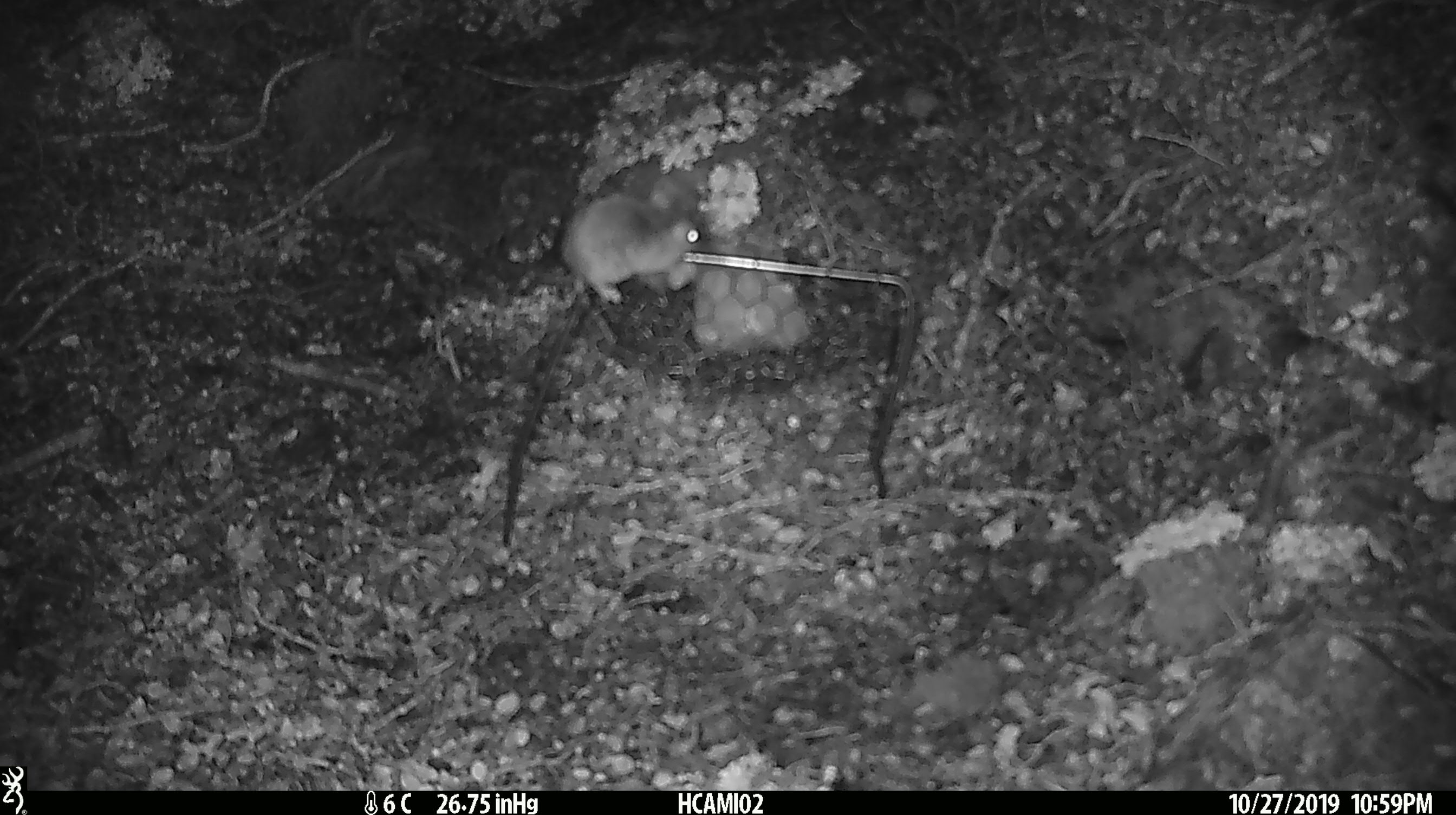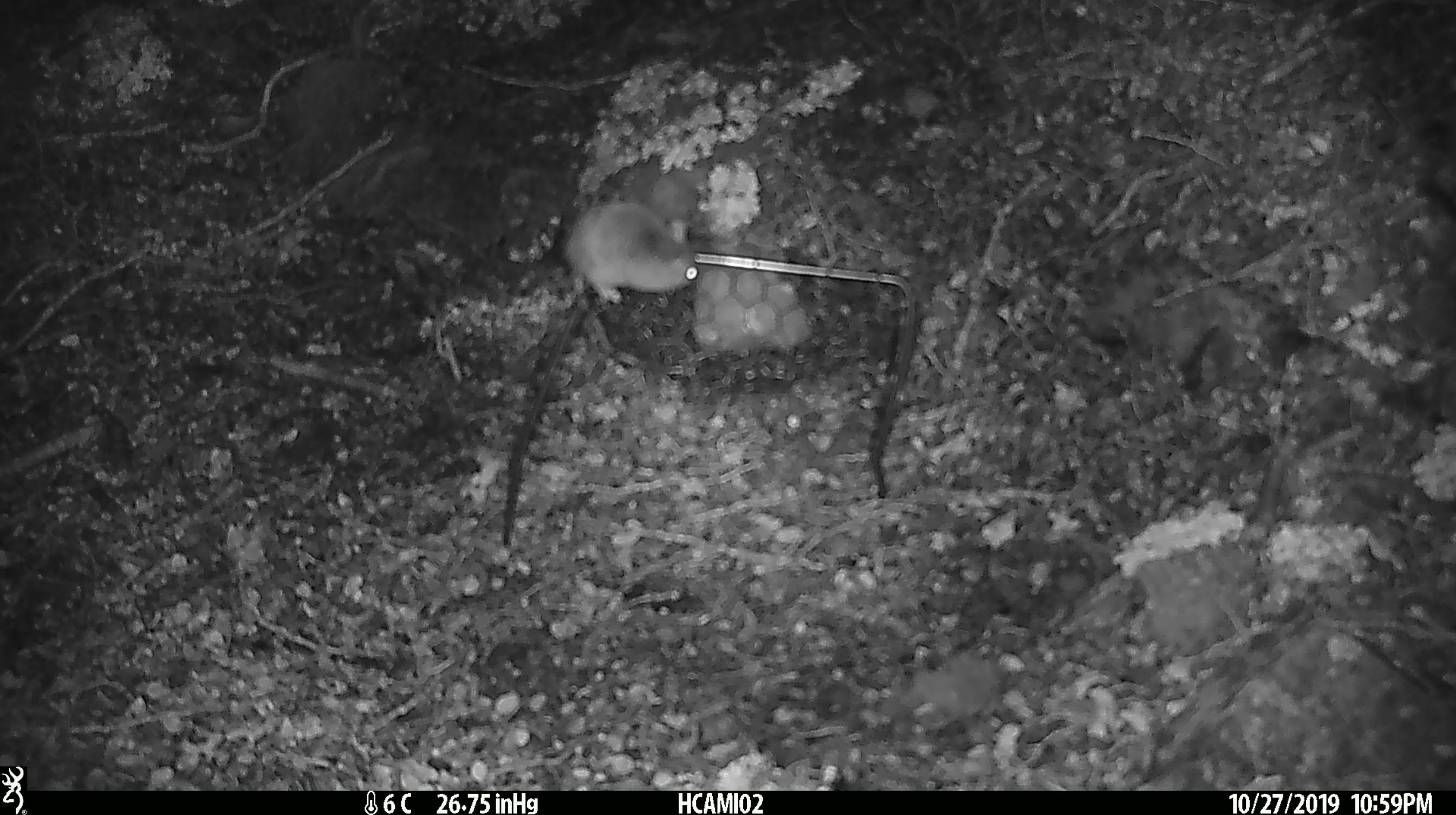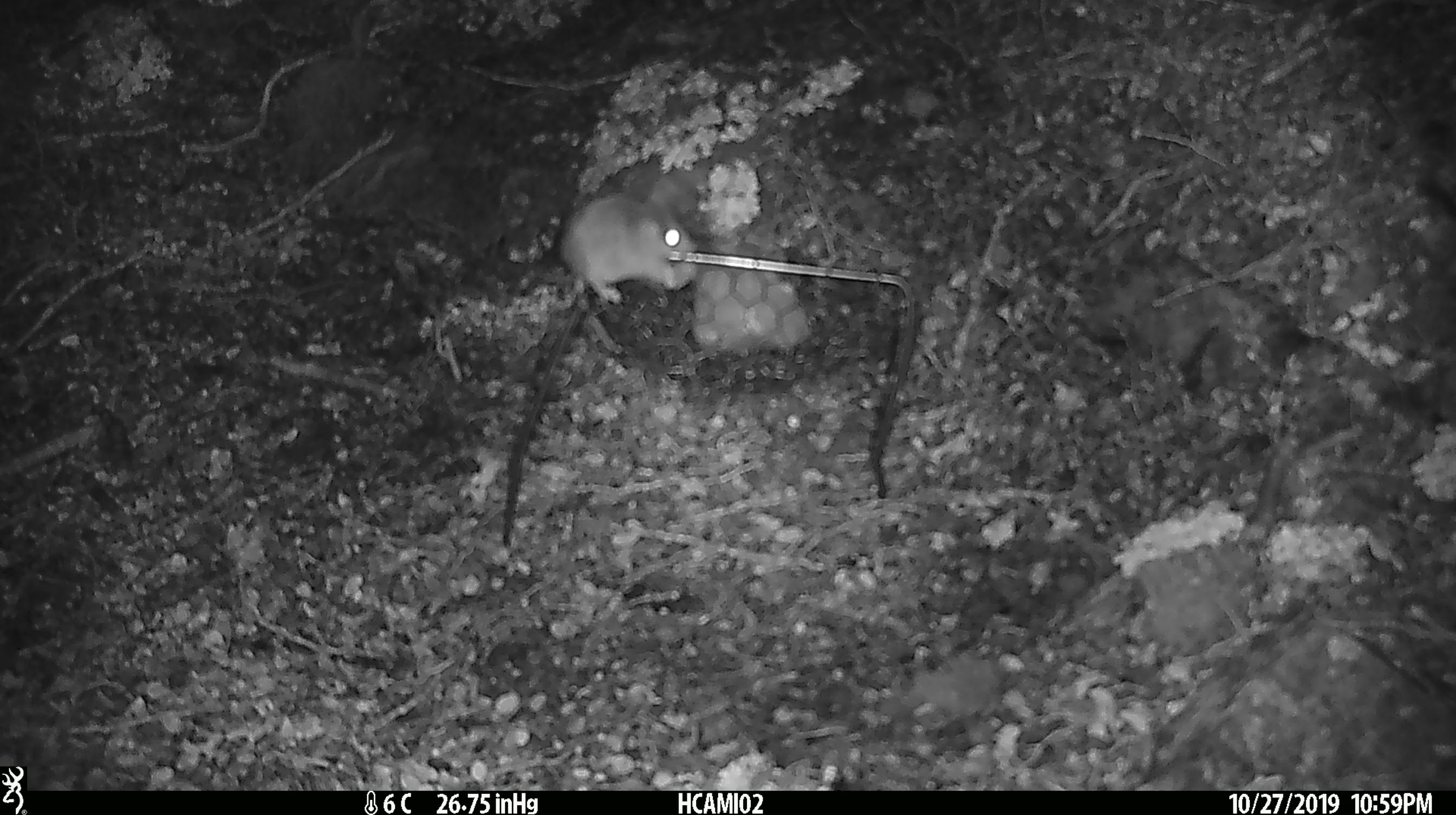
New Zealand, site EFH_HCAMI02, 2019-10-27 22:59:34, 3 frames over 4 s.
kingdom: Animalia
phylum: Chordata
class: Mammalia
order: Rodentia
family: Muridae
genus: Mus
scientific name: Mus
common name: mouse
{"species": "mouse (Mus)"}